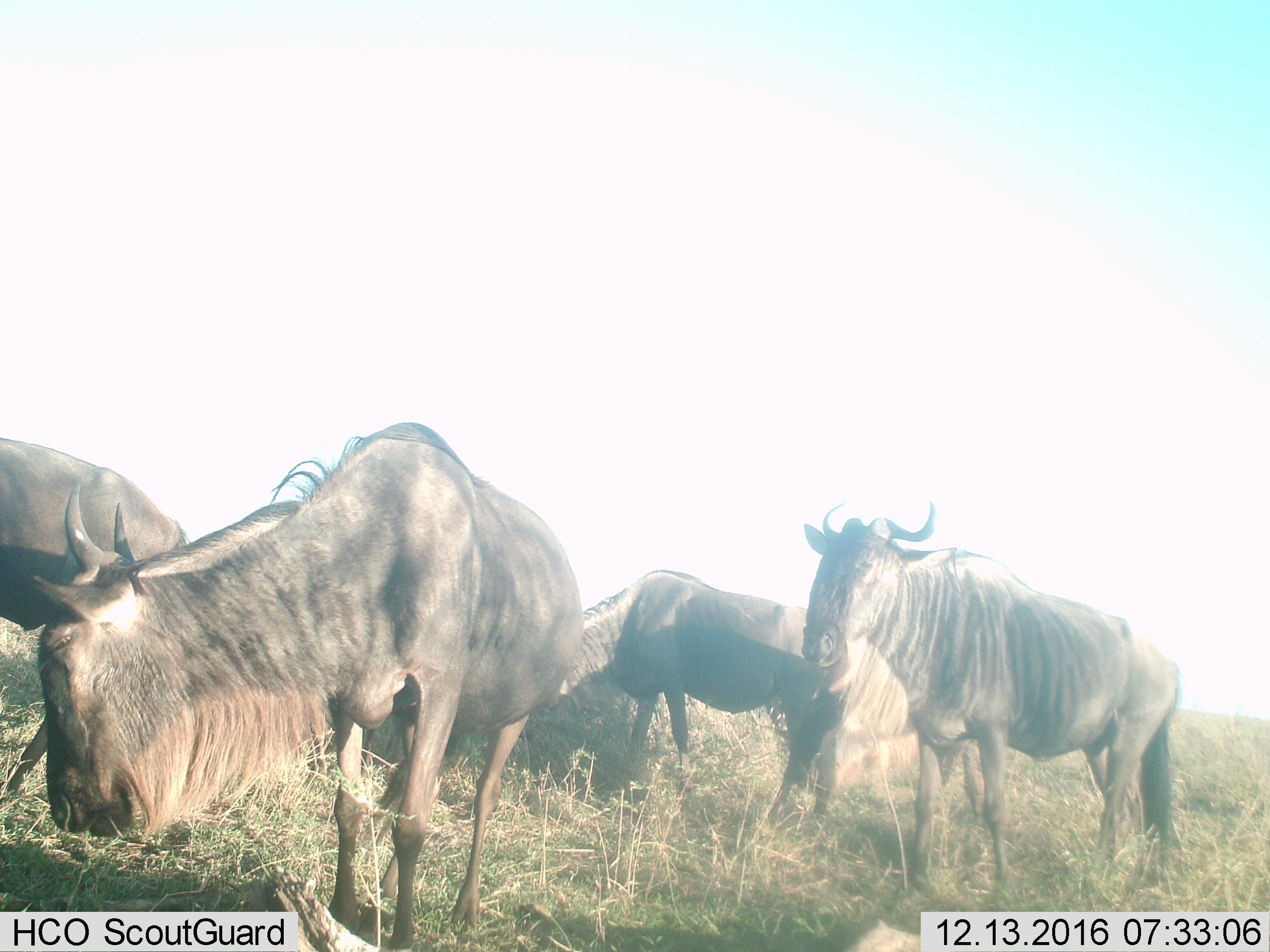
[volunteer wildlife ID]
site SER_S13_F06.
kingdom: Animalia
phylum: Chordata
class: Mammalia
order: Artiodactyla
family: Bovidae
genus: Connochaetes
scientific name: Connochaetes taurinus taurinus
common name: blue wildebeest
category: wildebeestblue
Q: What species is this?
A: Wildebeestblue (blue wildebeest) (Connochaetes taurinus taurinus).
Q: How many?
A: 4.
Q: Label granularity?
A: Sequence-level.